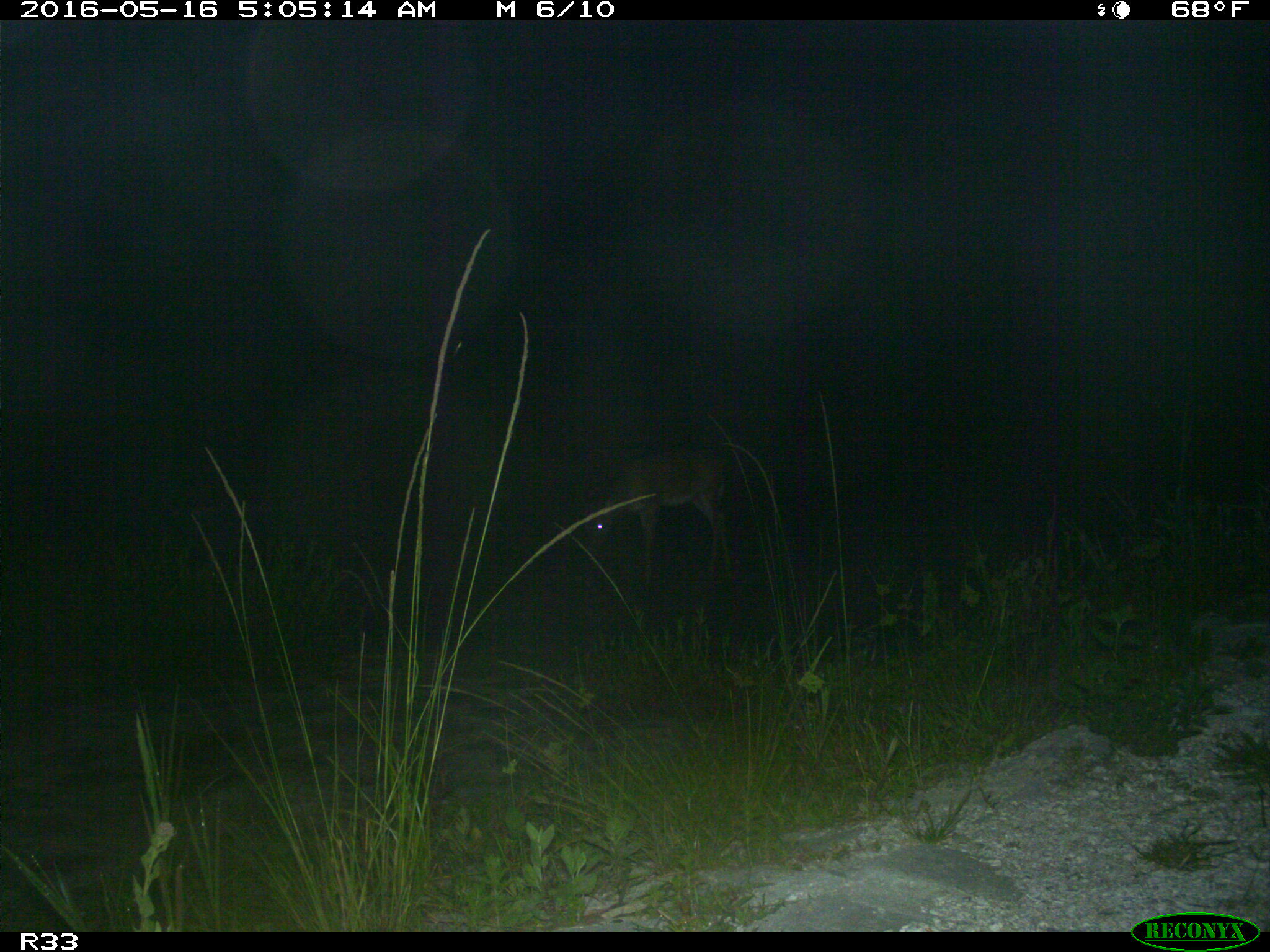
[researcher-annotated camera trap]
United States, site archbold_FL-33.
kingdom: Animalia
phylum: Chordata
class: Mammalia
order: Artiodactyla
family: Cervidae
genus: Odocoileus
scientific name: Odocoileus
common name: deer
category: unidentified deer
Unidentified deer (deer) (Odocoileus).